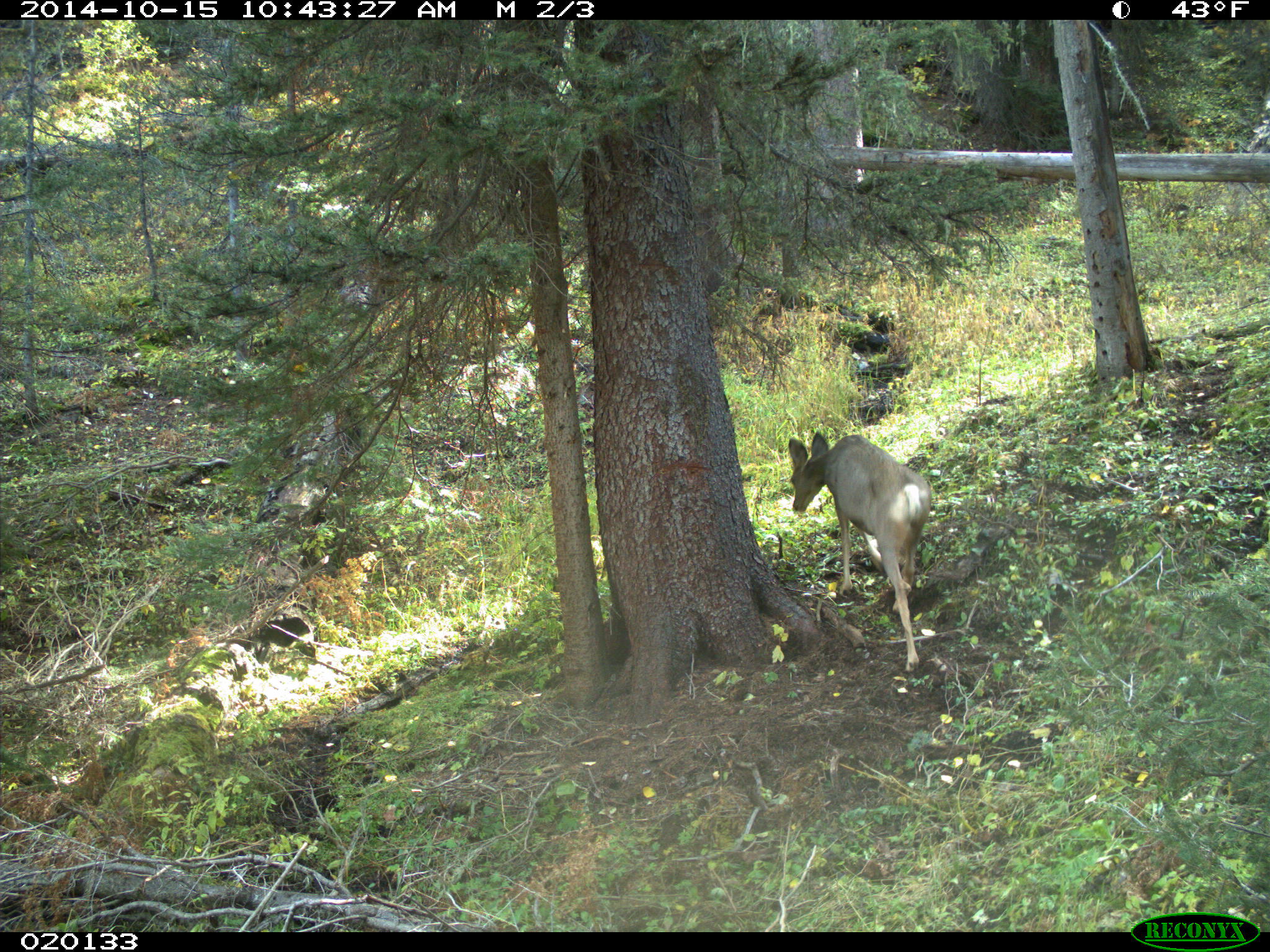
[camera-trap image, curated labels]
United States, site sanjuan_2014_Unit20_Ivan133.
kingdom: Animalia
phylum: Chordata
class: Mammalia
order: Artiodactyla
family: Cervidae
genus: Odocoileus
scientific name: Odocoileus hemionus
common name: mule deer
Odocoileus hemionus (mule deer).